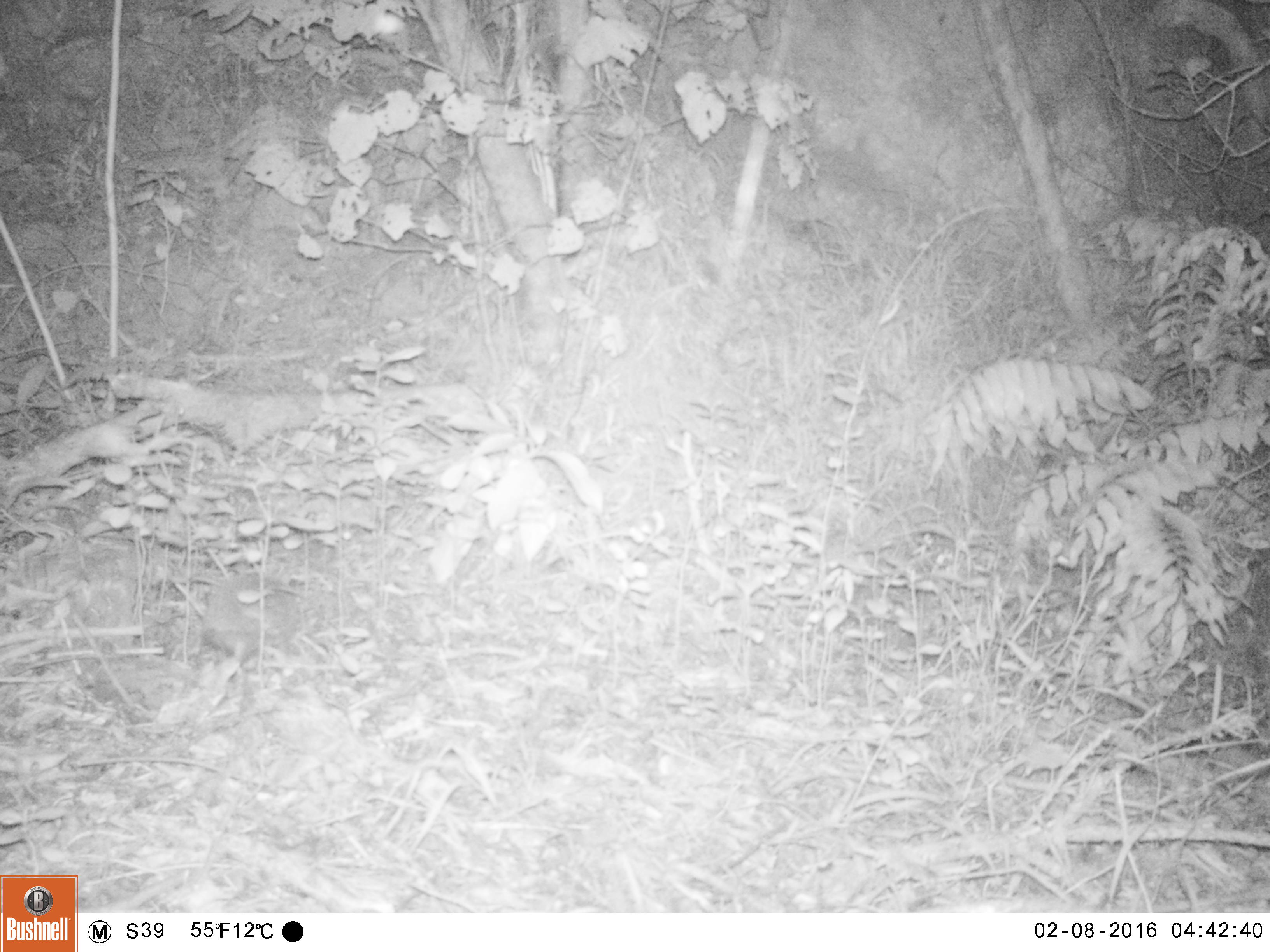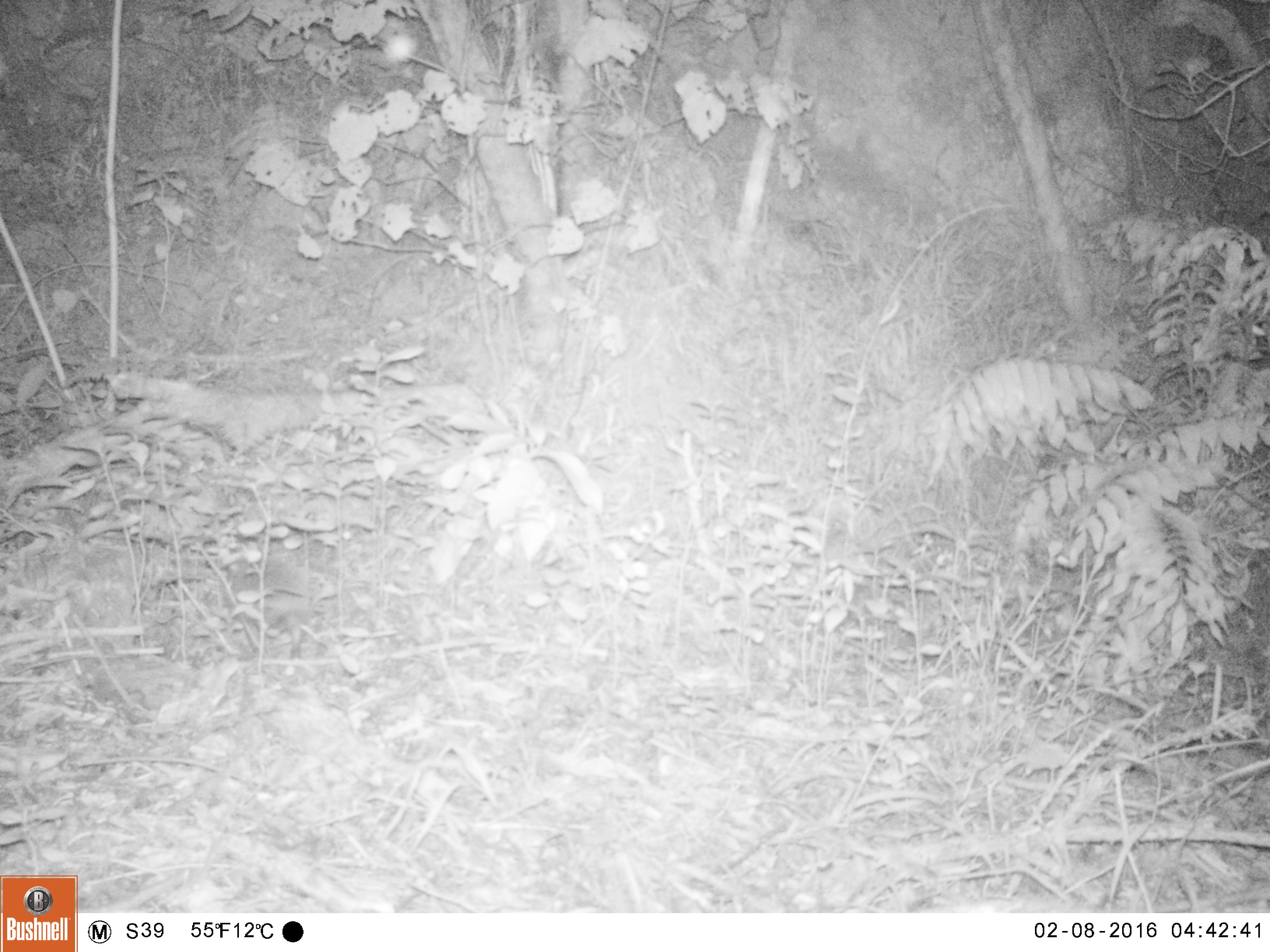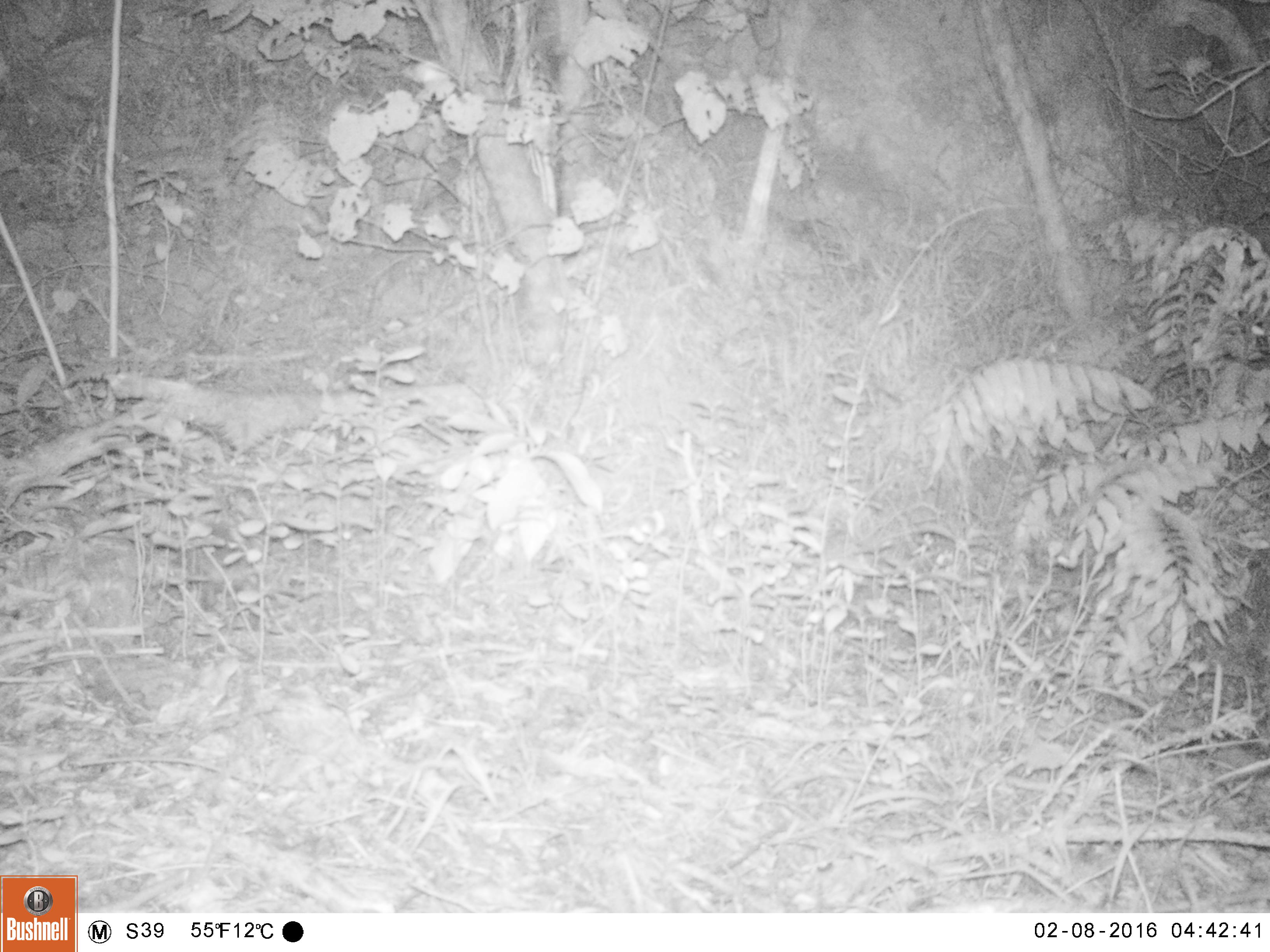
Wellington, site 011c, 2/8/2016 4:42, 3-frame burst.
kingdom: Animalia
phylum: Chordata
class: Mammalia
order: Eulipotyphla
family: Erinaceidae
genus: Erinaceus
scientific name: Erinaceus europaeus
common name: hedgehog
Hedgehog (Erinaceus europaeus).